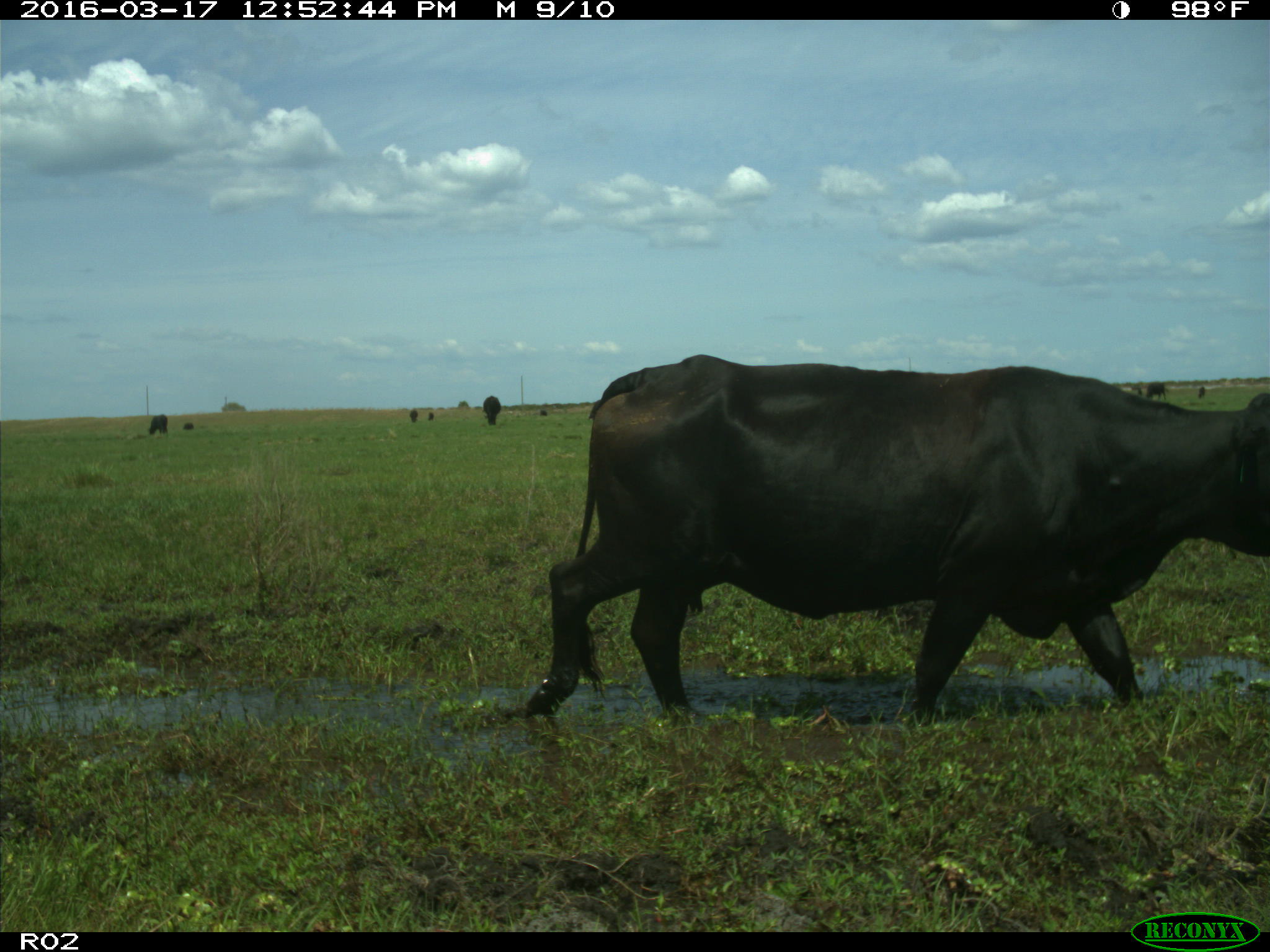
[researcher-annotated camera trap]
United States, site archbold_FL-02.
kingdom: Animalia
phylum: Chordata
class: Mammalia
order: Artiodactyla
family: Bovidae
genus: Bos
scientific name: Bos taurus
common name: domestic cow